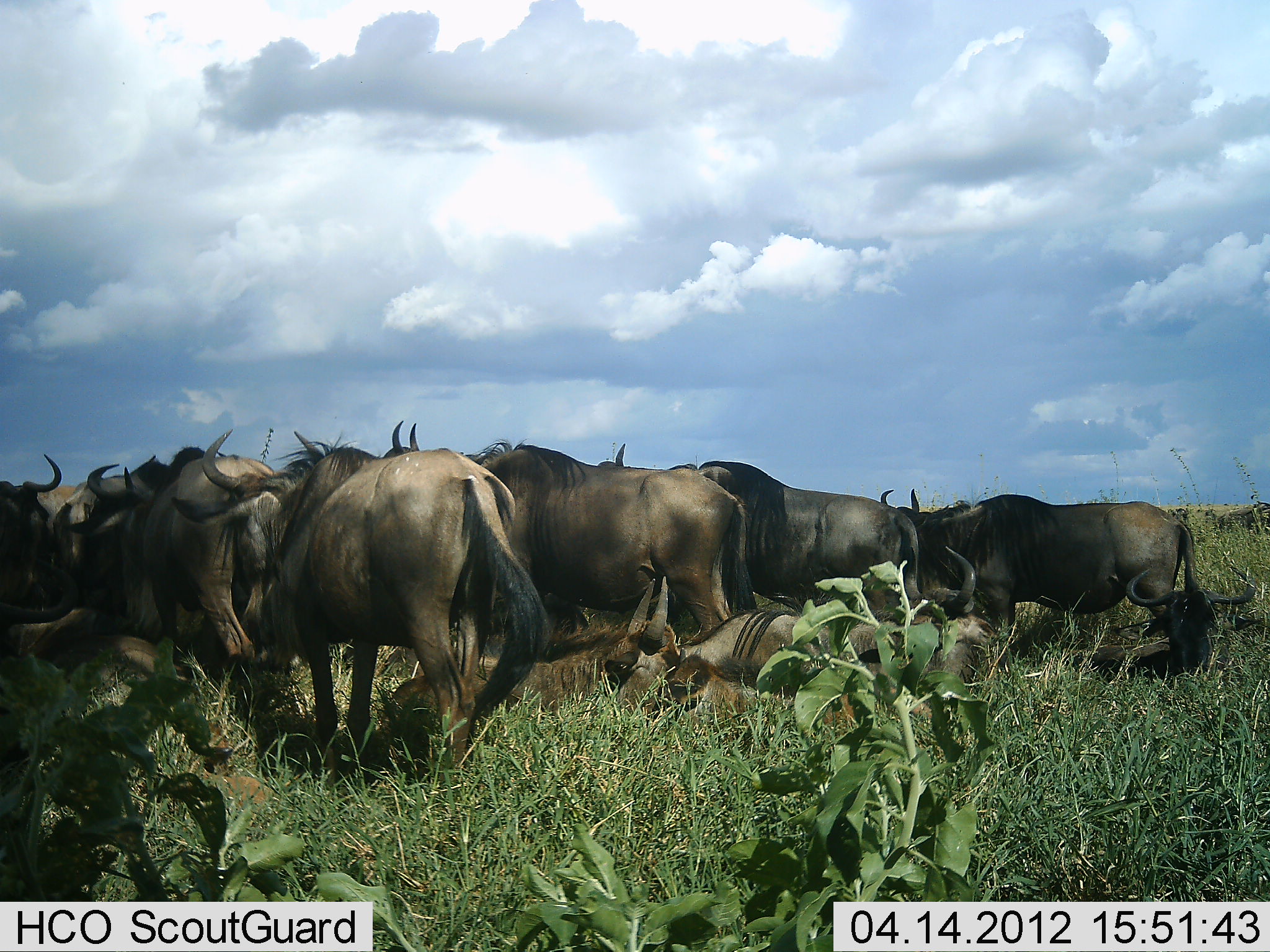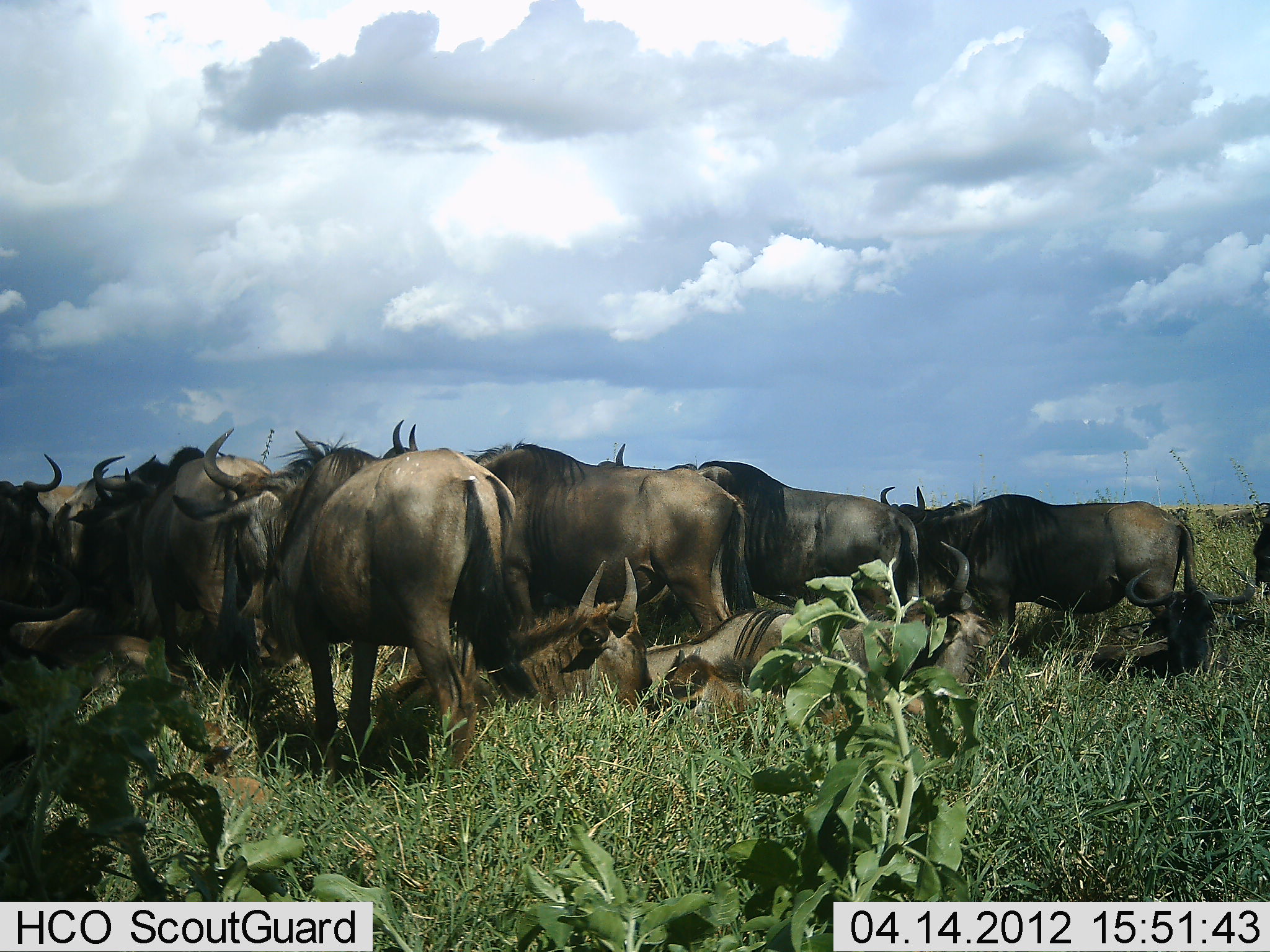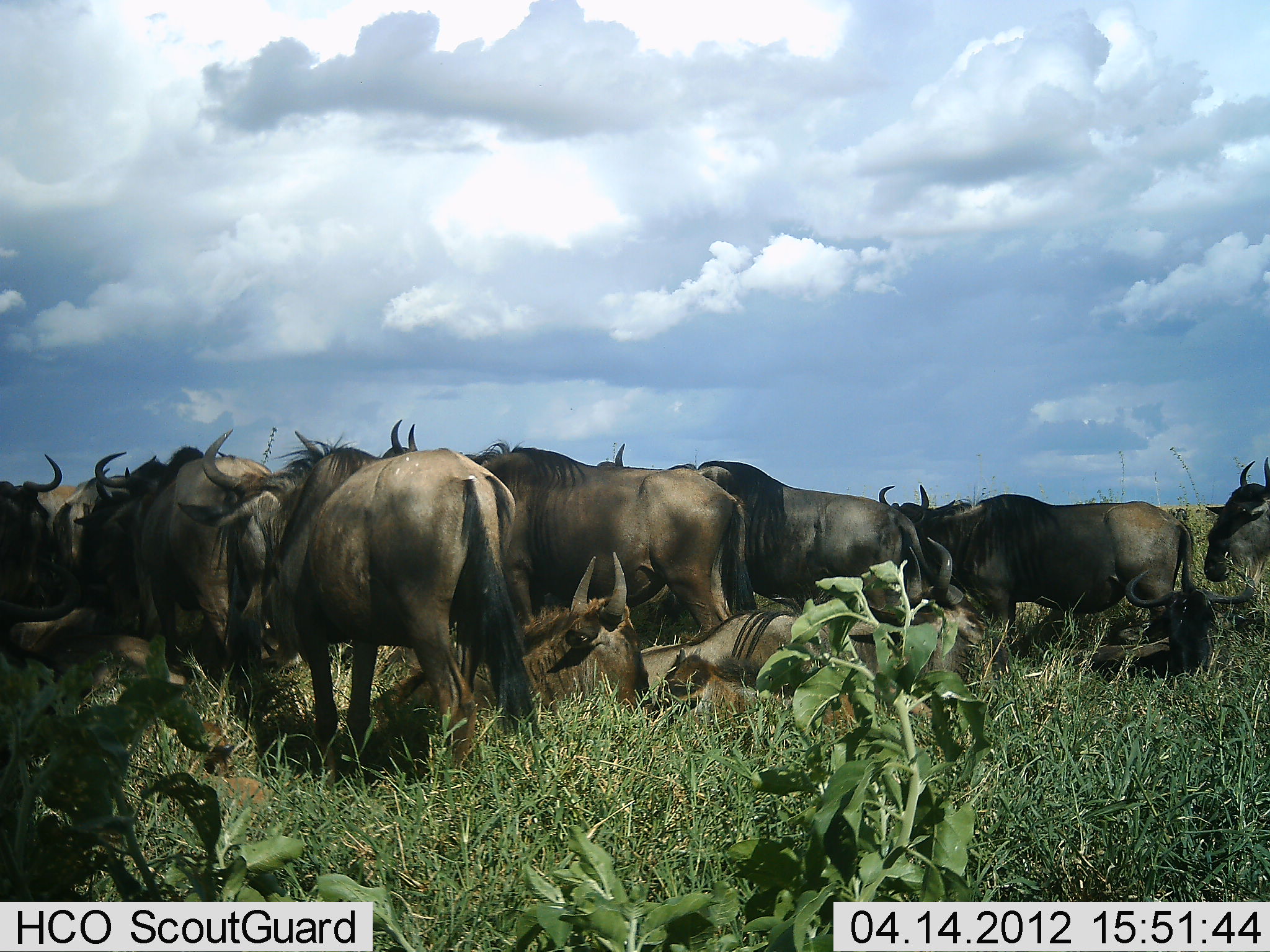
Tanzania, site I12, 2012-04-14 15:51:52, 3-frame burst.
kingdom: Animalia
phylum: Chordata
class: Mammalia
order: Artiodactyla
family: Bovidae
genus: Connochaetes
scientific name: Connochaetes taurinus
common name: blue wildebeest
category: wildebeest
Wildebeest (blue wildebeest) (Connochaetes taurinus), count 11-50. Behavior (volunteer vote fractions): standing 94%, resting 83%, moving 28%, interacting 11%. Young present (vote fraction): 17%. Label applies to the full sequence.